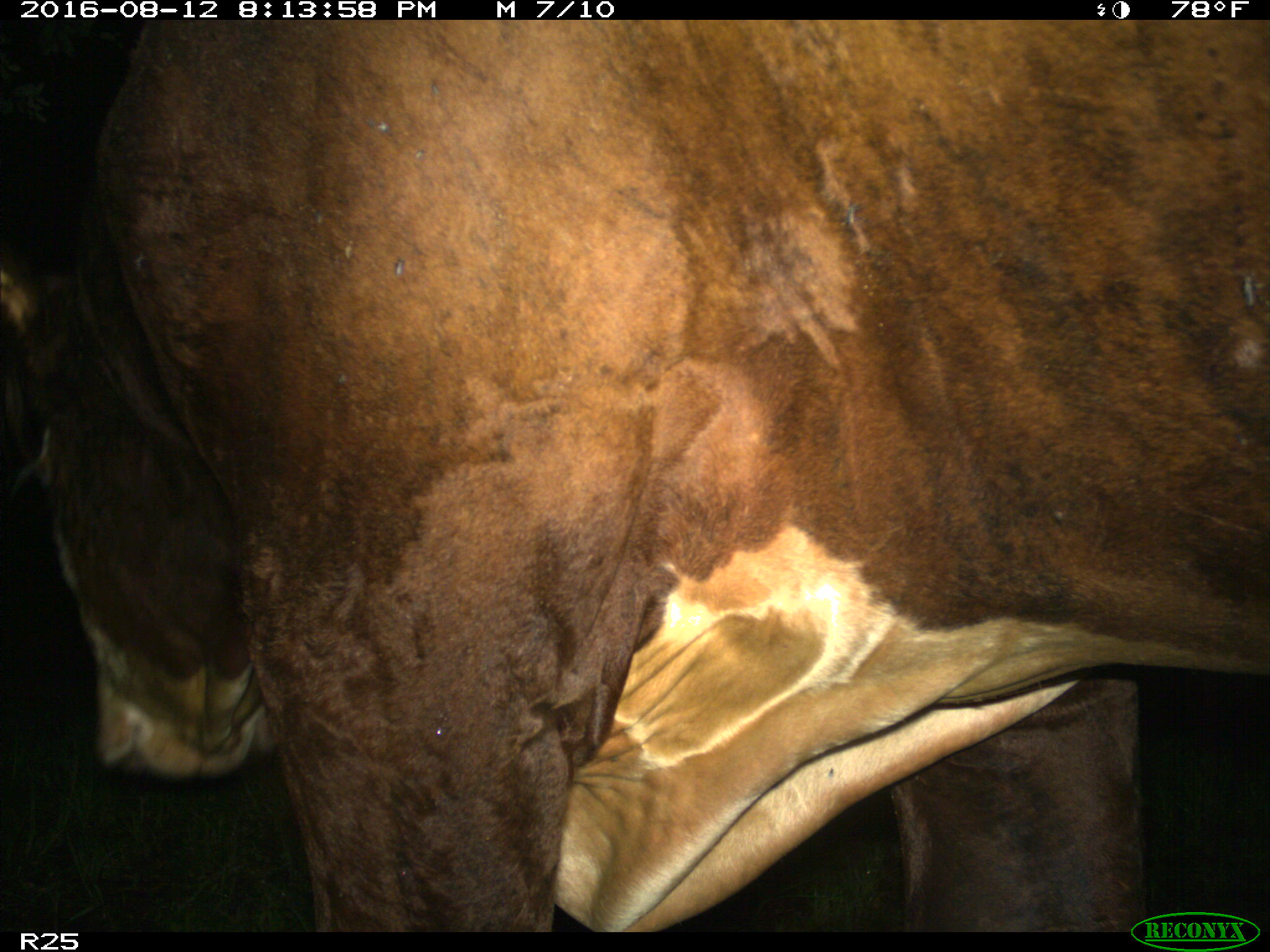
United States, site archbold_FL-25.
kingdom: Animalia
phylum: Chordata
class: Mammalia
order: Artiodactyla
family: Bovidae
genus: Bos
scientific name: Bos taurus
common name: domestic cow